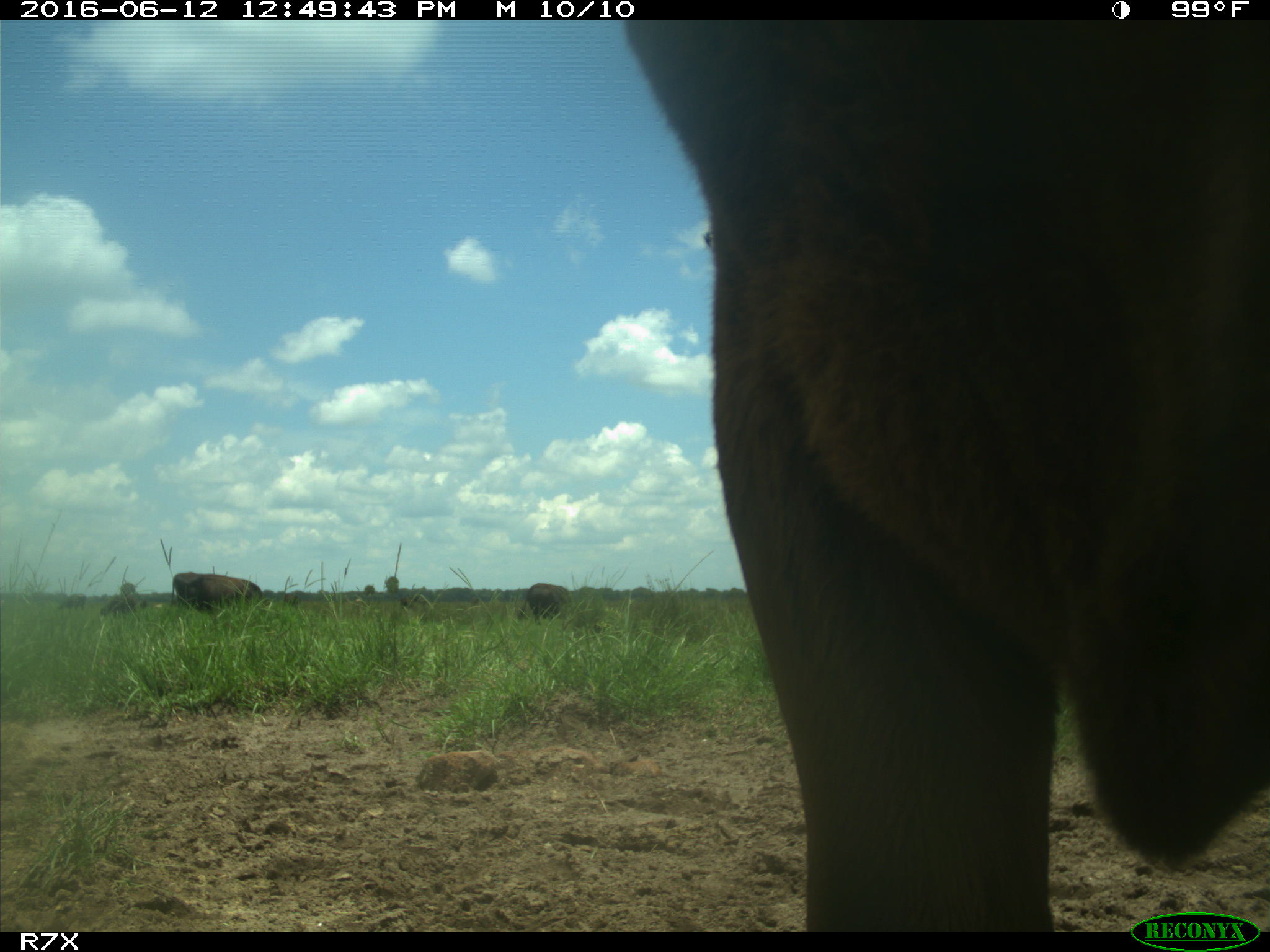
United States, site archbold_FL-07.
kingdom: Animalia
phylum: Chordata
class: Mammalia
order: Artiodactyla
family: Bovidae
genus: Bos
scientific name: Bos taurus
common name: domestic cow